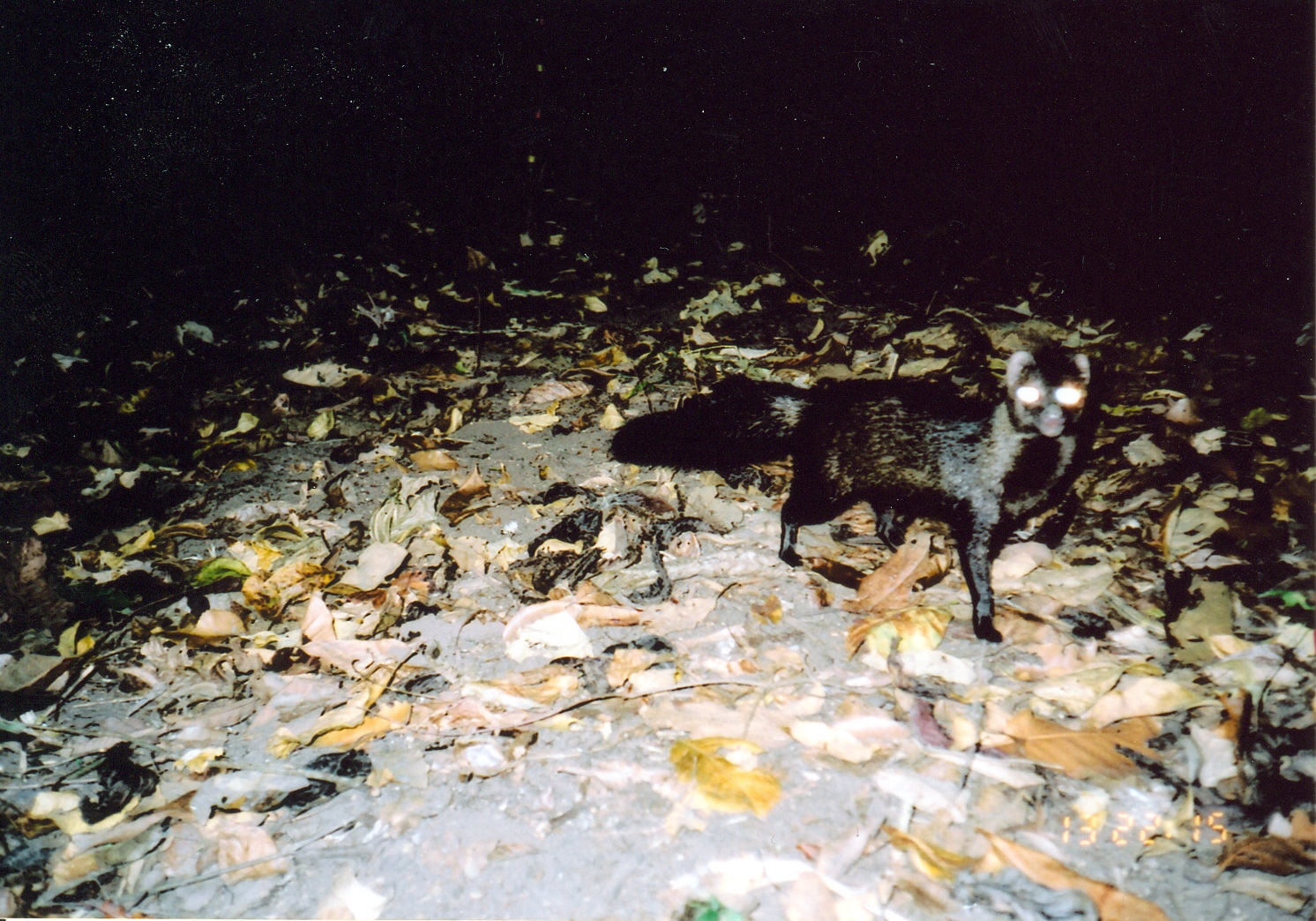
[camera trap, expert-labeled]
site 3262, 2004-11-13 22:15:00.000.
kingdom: Animalia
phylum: Chordata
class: Mammalia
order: Carnivora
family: Herpestidae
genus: Bdeogale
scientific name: Bdeogale crassicauda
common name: bushy-tailed mongoose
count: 1